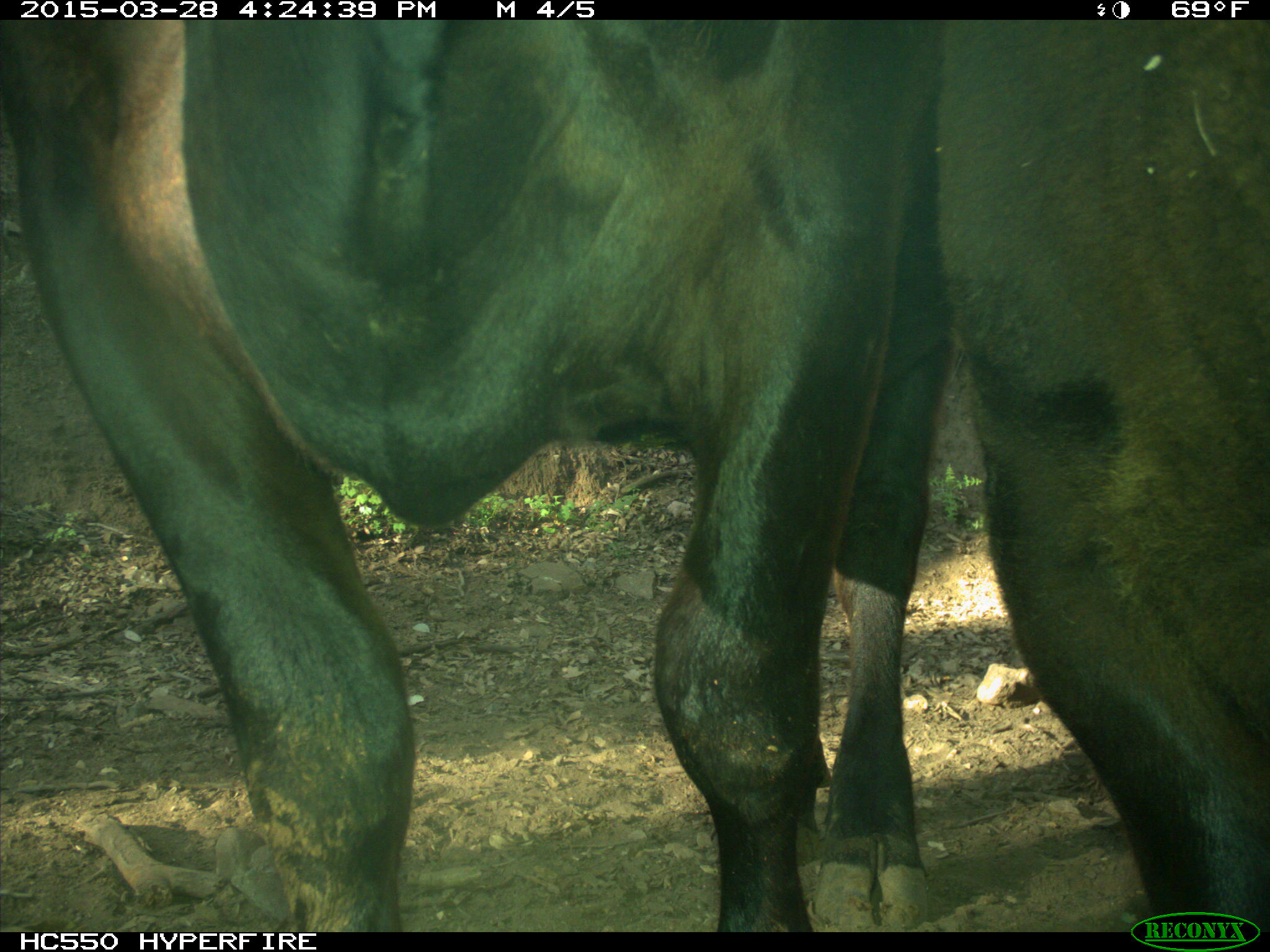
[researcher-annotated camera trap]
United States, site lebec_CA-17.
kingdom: Animalia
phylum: Chordata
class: Mammalia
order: Artiodactyla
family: Bovidae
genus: Bos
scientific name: Bos taurus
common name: domestic cow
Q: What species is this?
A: Bos taurus (domestic cow).